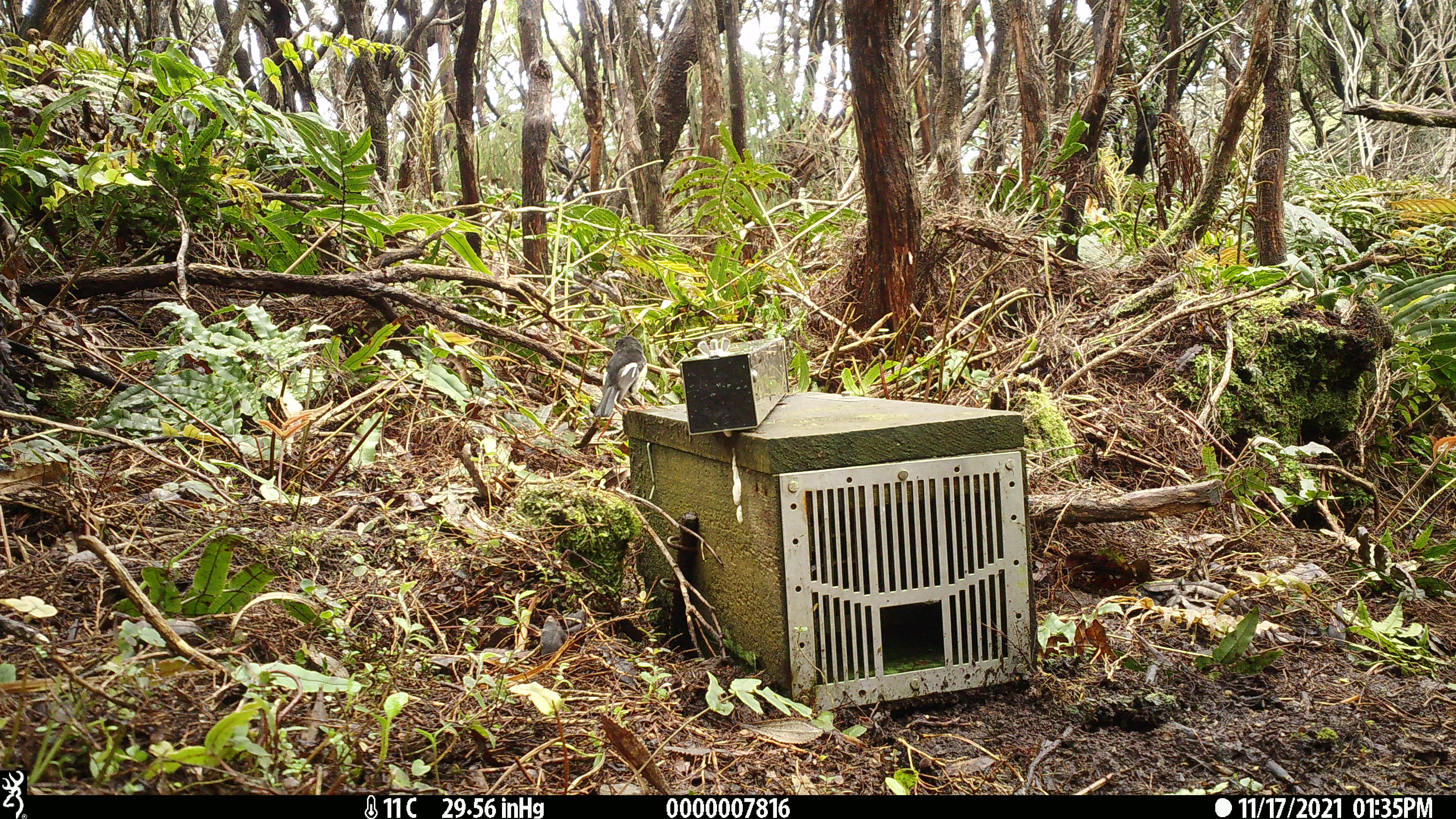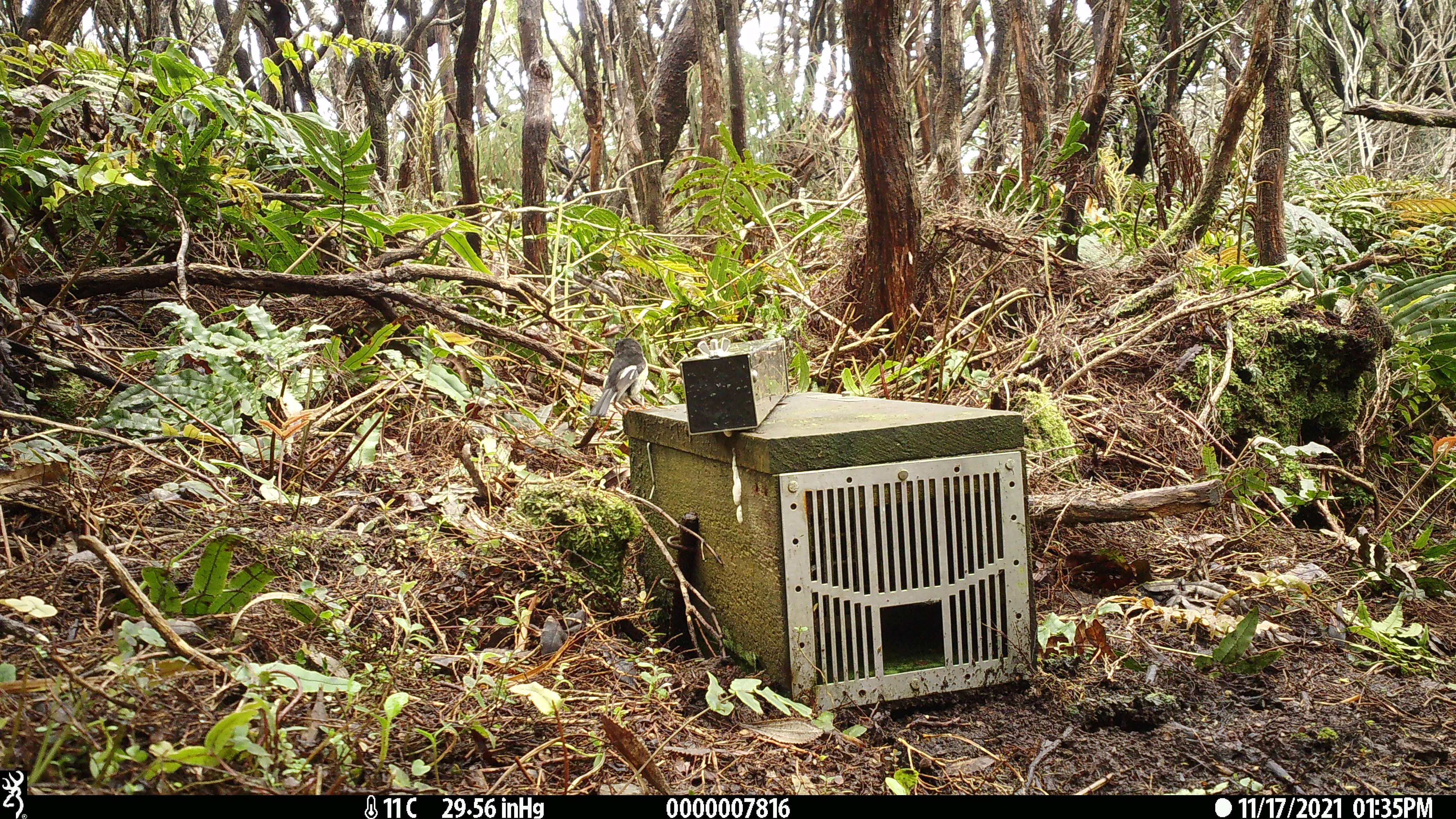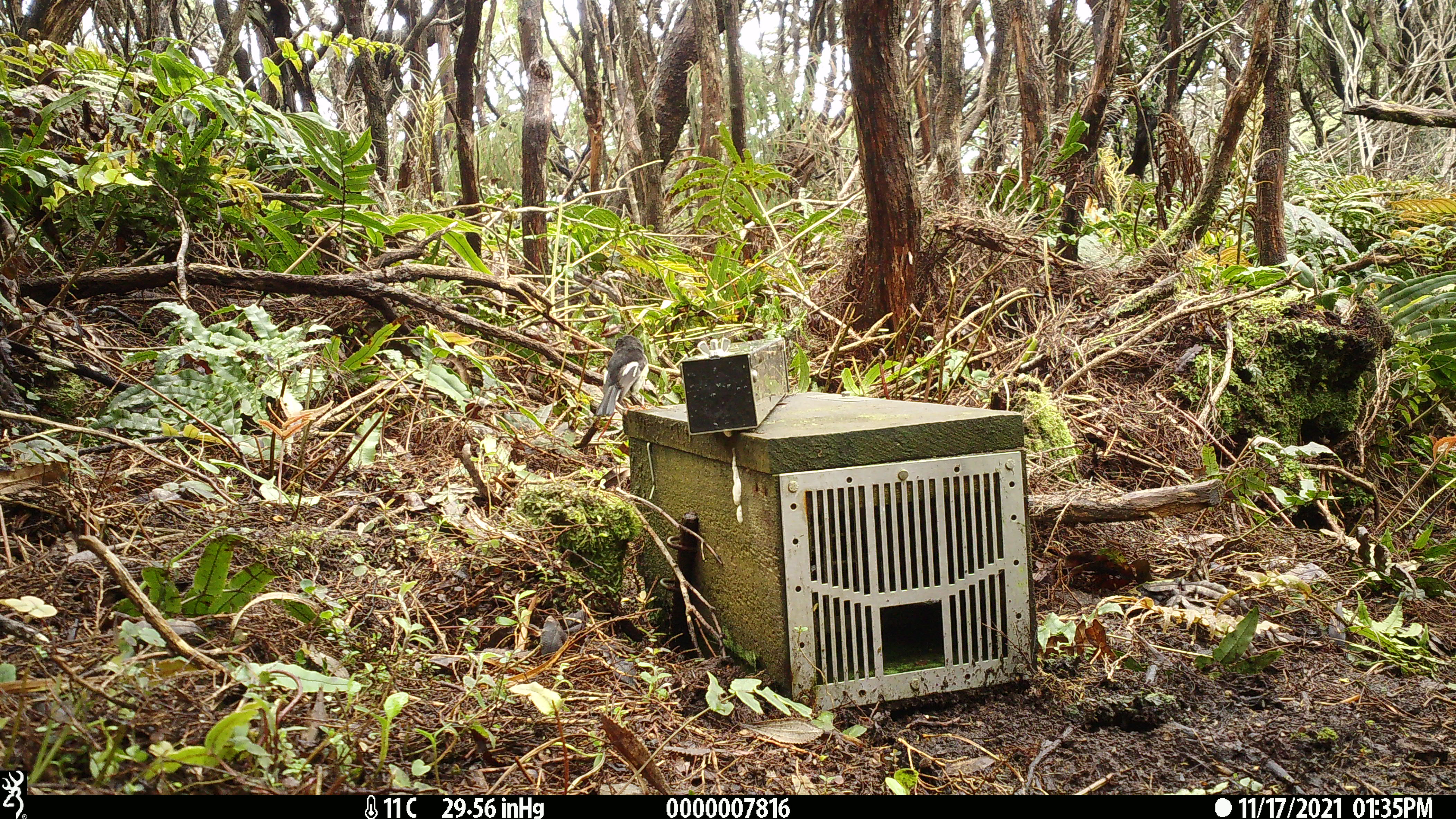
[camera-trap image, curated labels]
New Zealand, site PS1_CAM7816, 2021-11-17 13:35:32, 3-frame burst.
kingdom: Animalia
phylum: Chordata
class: Aves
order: Passeriformes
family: Petroicidae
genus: Petroica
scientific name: Petroica macrocephala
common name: tomtit